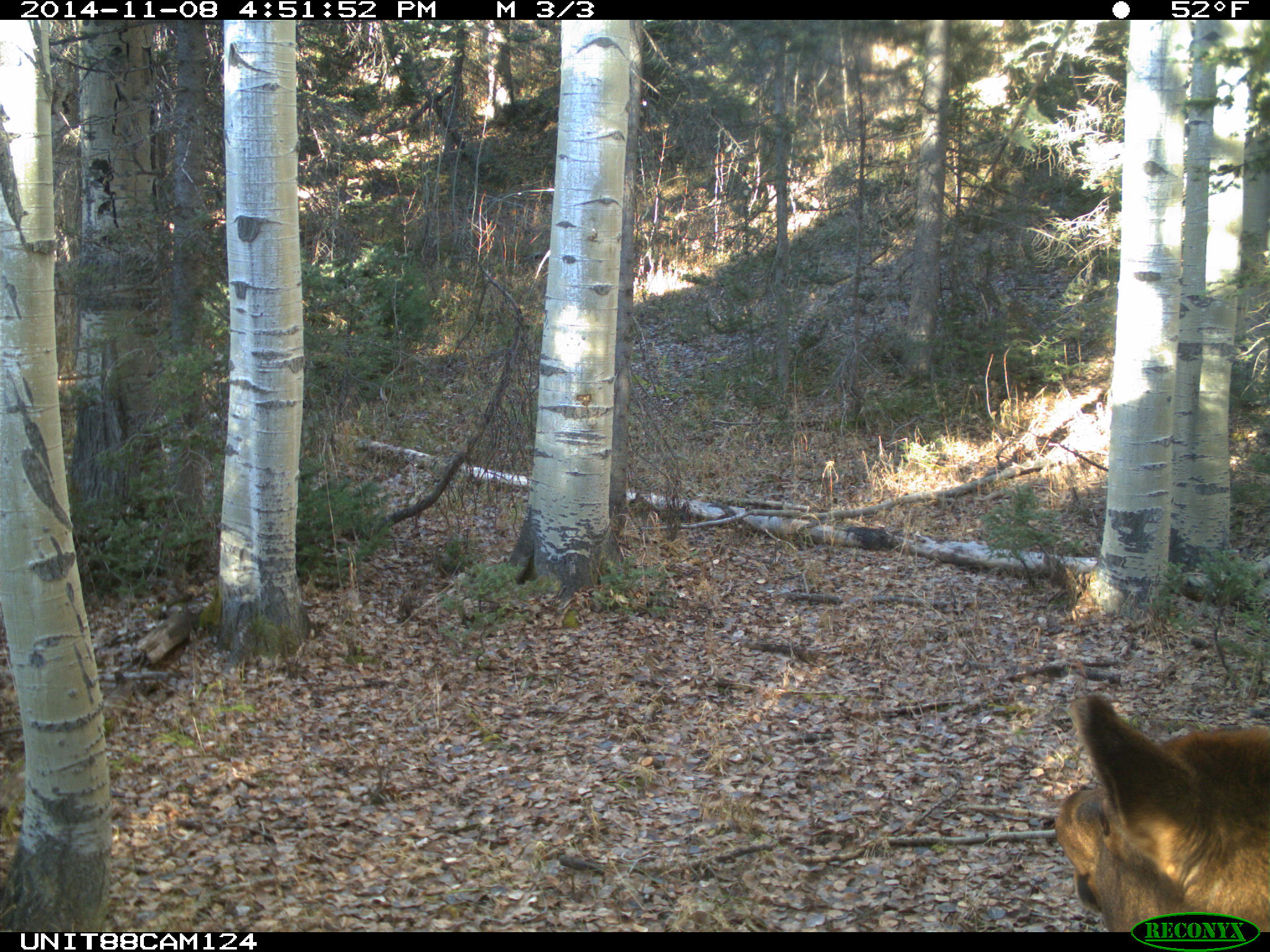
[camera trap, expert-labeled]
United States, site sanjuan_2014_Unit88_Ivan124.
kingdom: Animalia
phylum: Chordata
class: Mammalia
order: Artiodactyla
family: Cervidae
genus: Cervus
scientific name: Cervus elaphus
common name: red deer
Cervus elaphus (red deer).